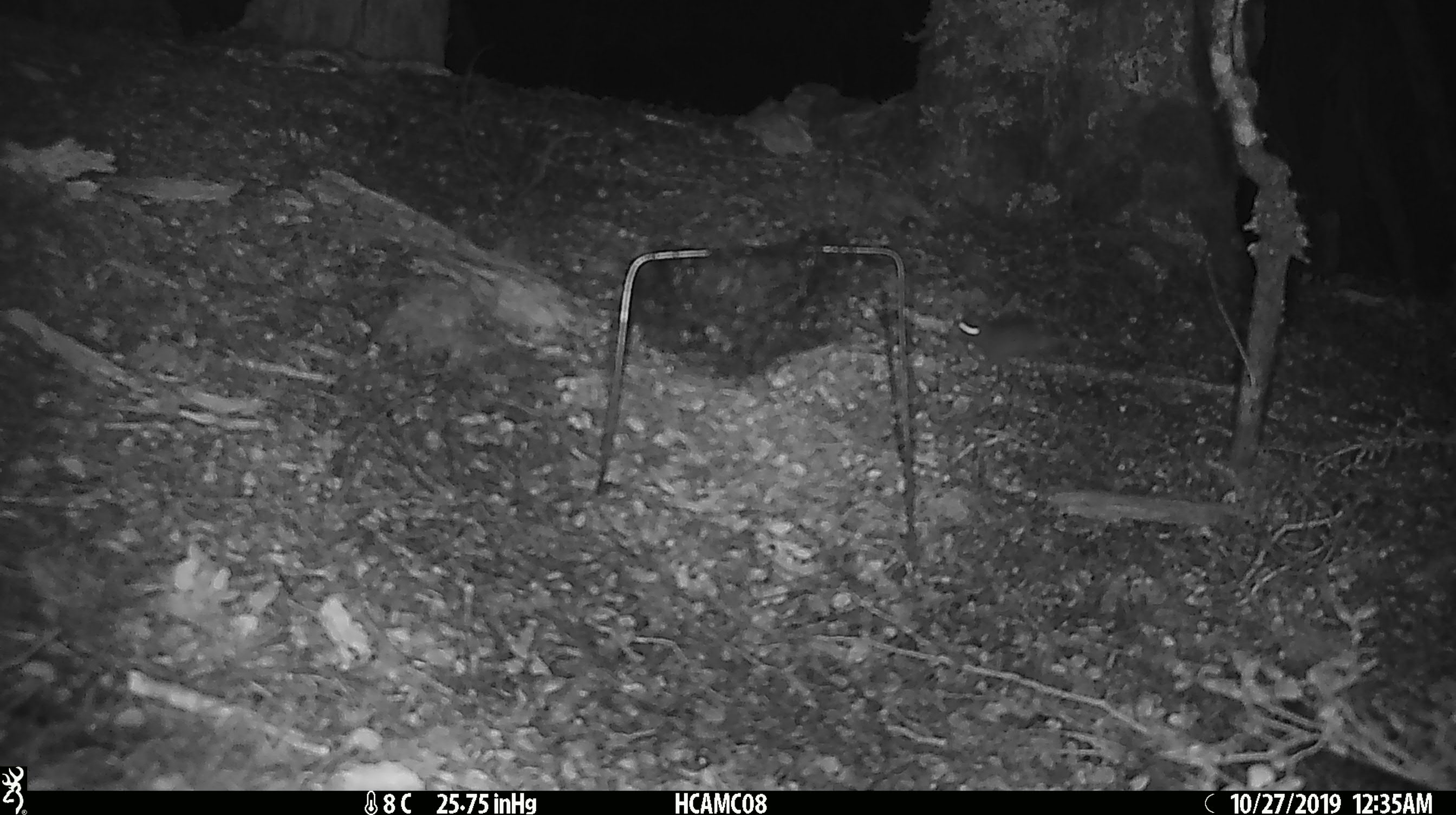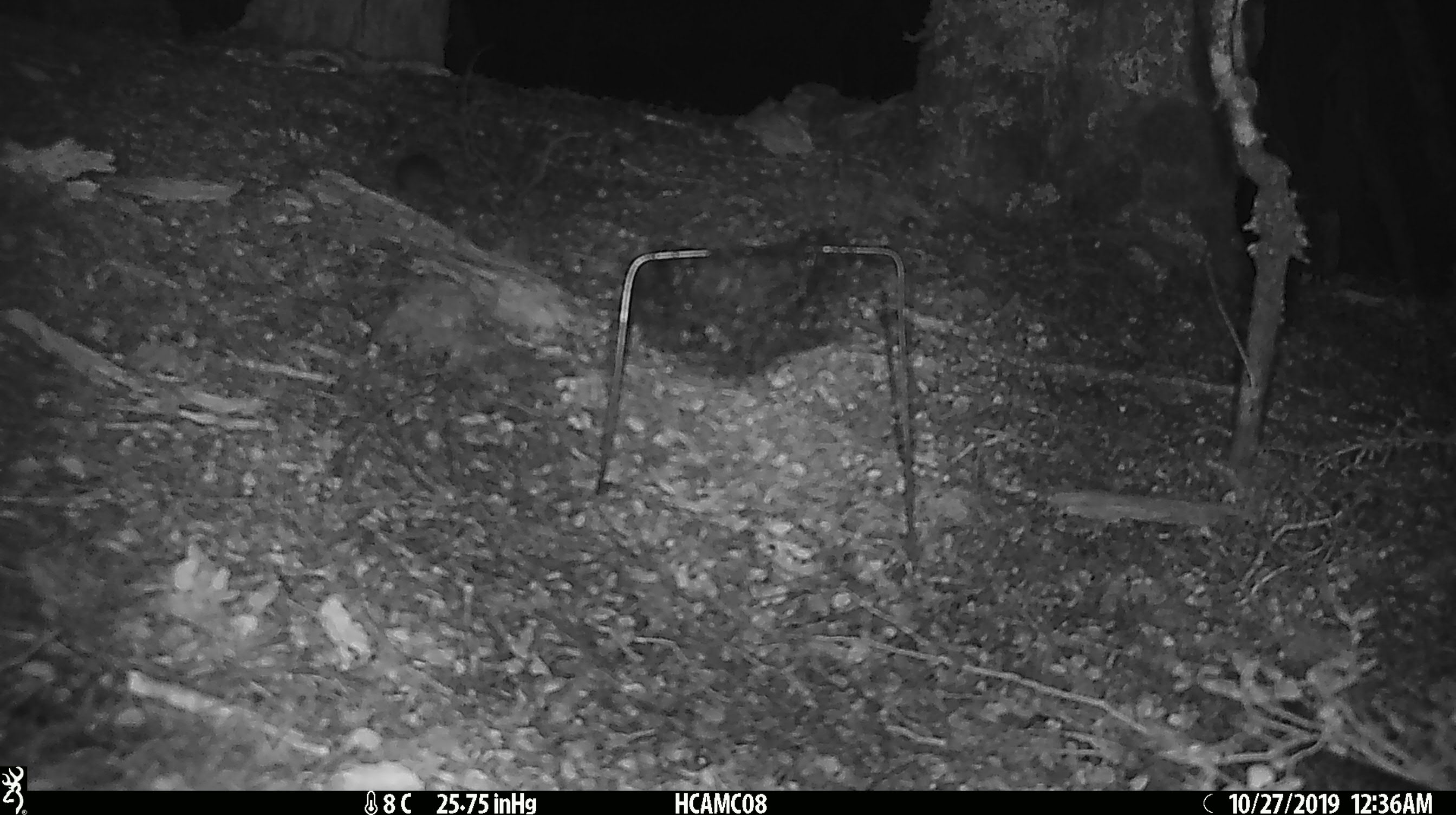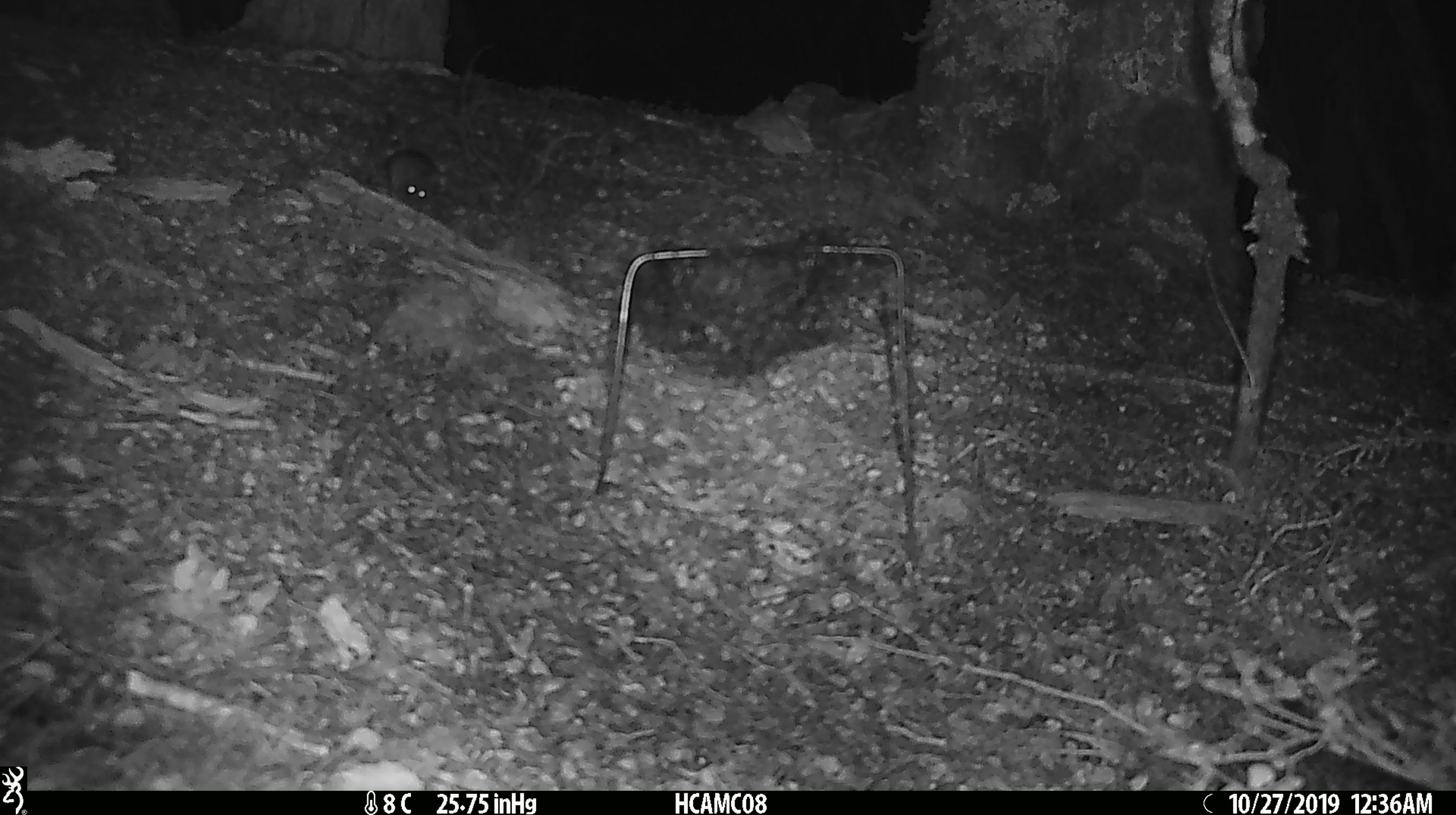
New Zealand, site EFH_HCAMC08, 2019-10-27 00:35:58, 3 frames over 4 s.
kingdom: Animalia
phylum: Chordata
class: Mammalia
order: Rodentia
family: Muridae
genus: Mus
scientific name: Mus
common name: mouse